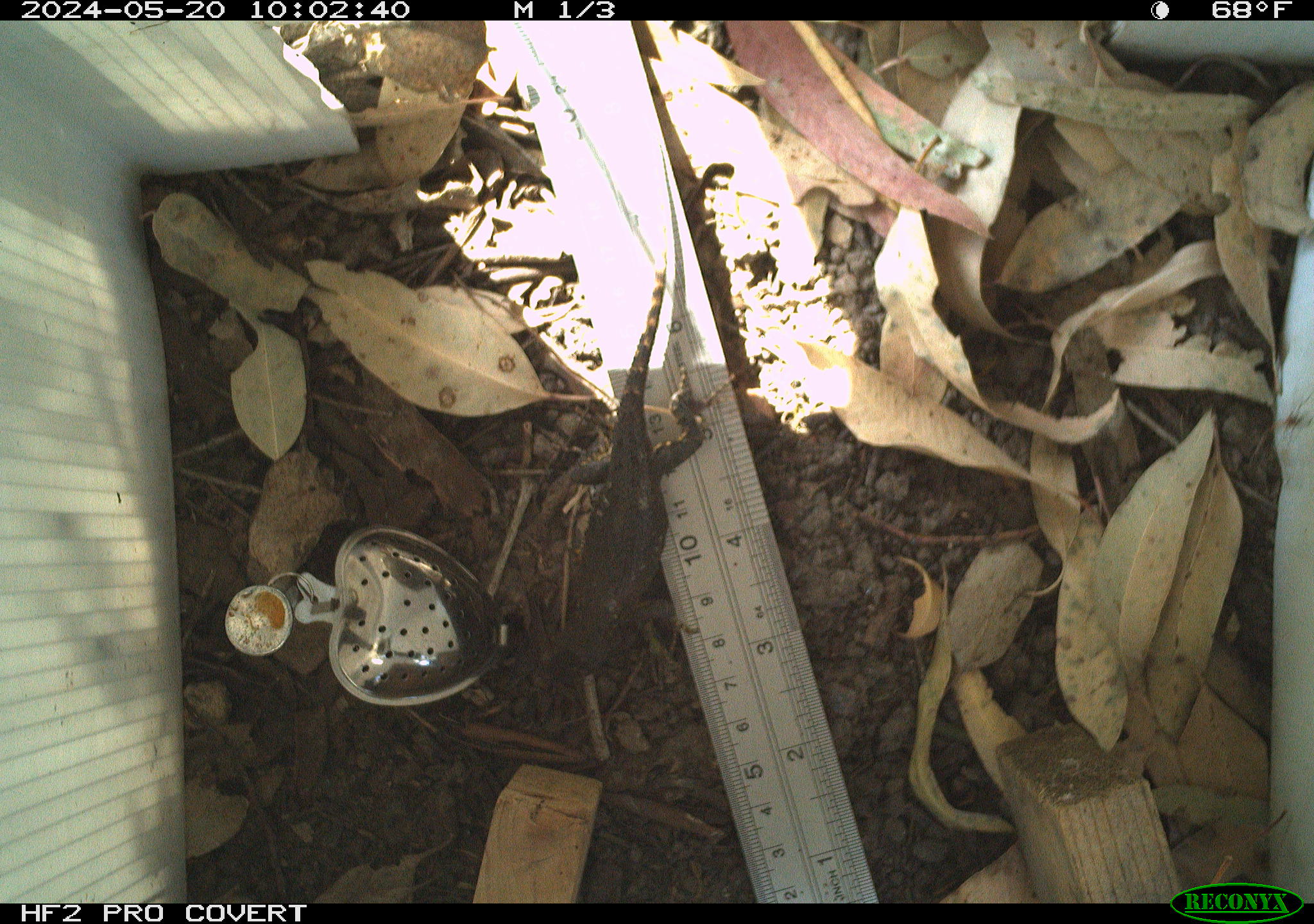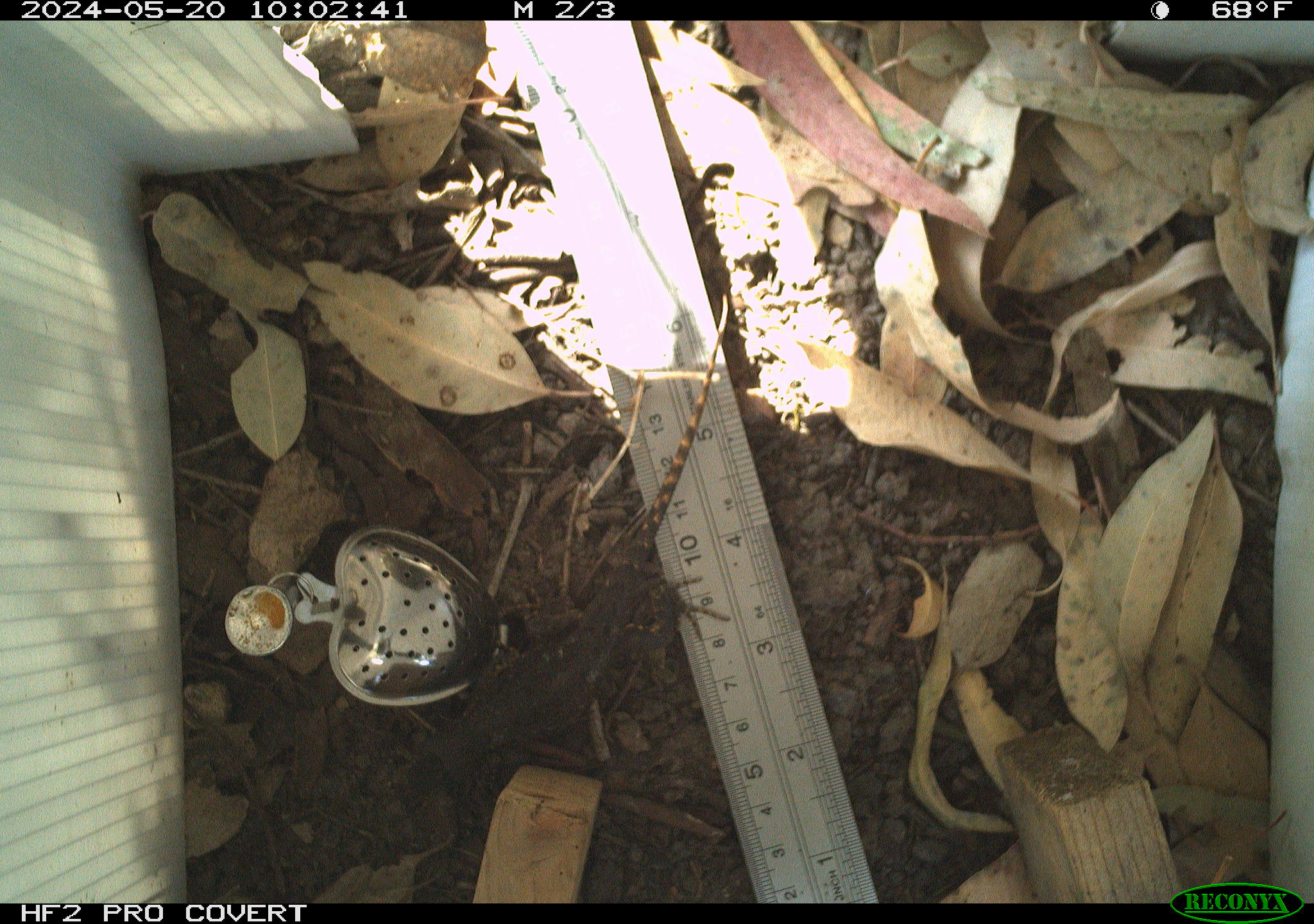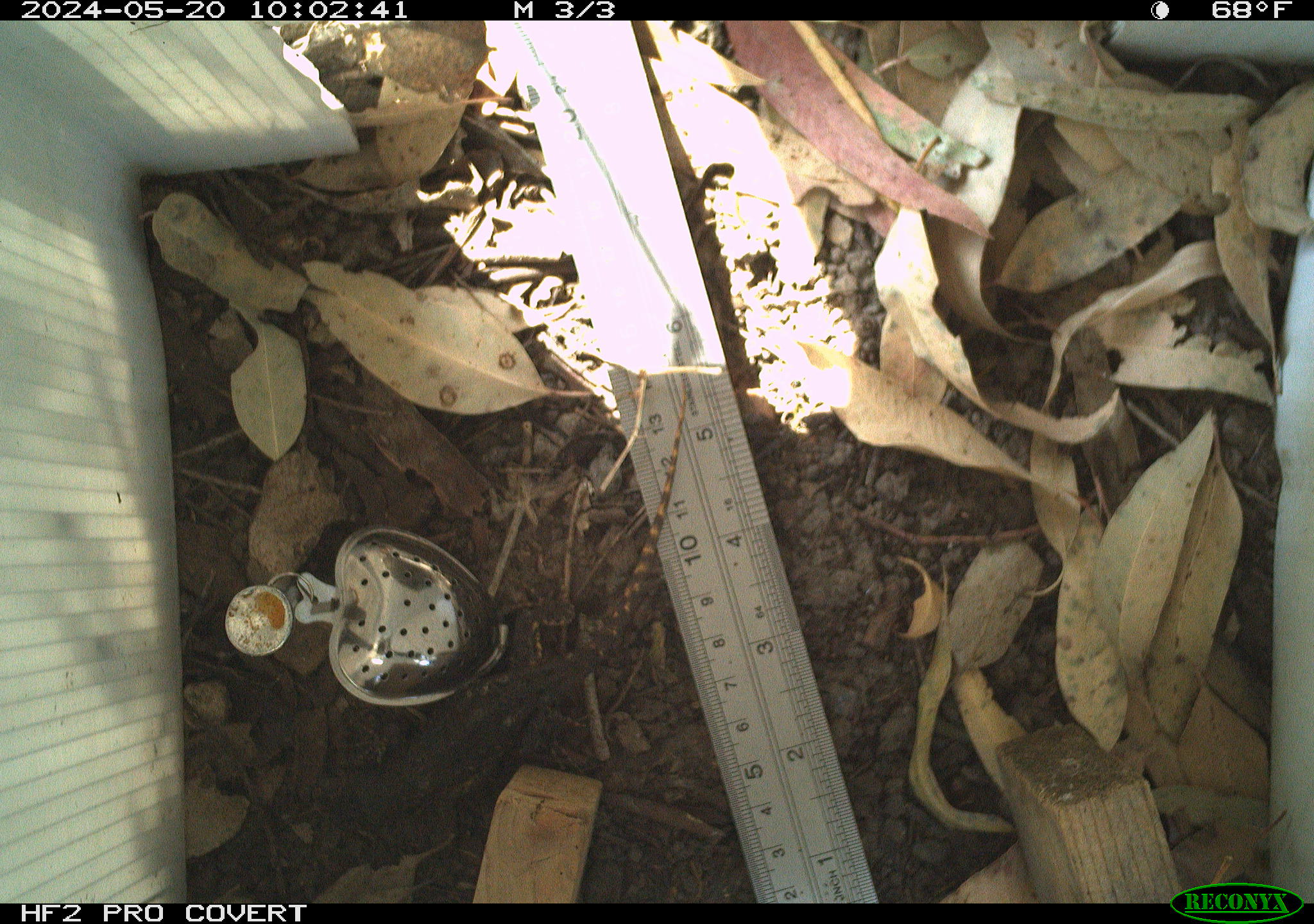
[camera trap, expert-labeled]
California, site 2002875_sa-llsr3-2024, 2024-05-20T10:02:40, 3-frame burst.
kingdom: Animalia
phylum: Chordata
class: Reptilia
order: Squamata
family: Phrynosomatidae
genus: Sceloporus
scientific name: Sceloporus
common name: spiny lizards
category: sceloporus species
Sceloporus species (spiny lizards) (Sceloporus).